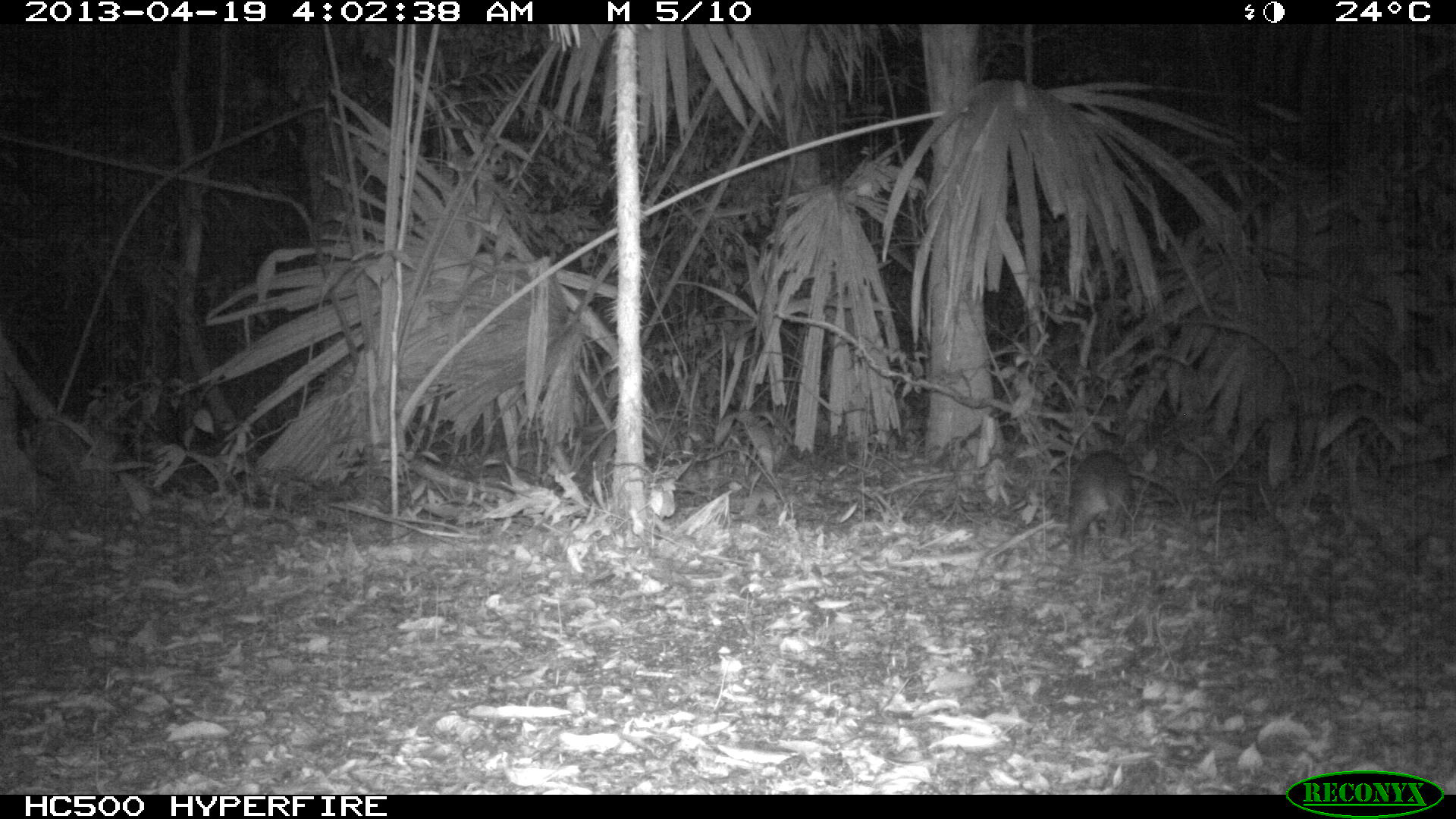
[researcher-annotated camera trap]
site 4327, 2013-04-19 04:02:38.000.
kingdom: Animalia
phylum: Chordata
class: Mammalia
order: Rodentia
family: Cuniculidae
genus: Cuniculus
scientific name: Cuniculus paca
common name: lowland paca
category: agouti paca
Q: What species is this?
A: Agouti paca (lowland paca) (Cuniculus paca).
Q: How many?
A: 1.